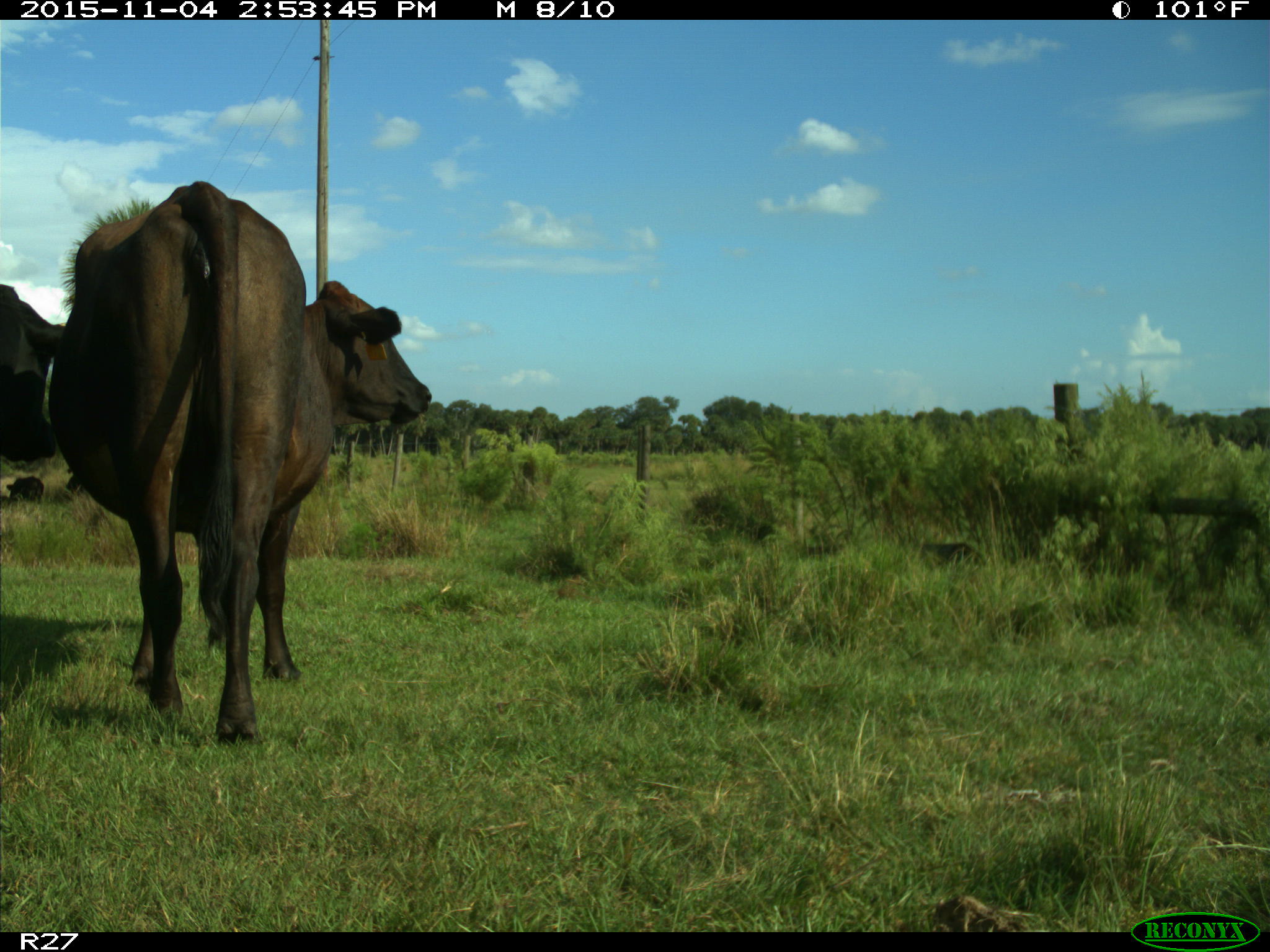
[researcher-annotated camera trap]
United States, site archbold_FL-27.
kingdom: Animalia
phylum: Chordata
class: Mammalia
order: Artiodactyla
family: Bovidae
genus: Bos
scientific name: Bos taurus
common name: domestic cow